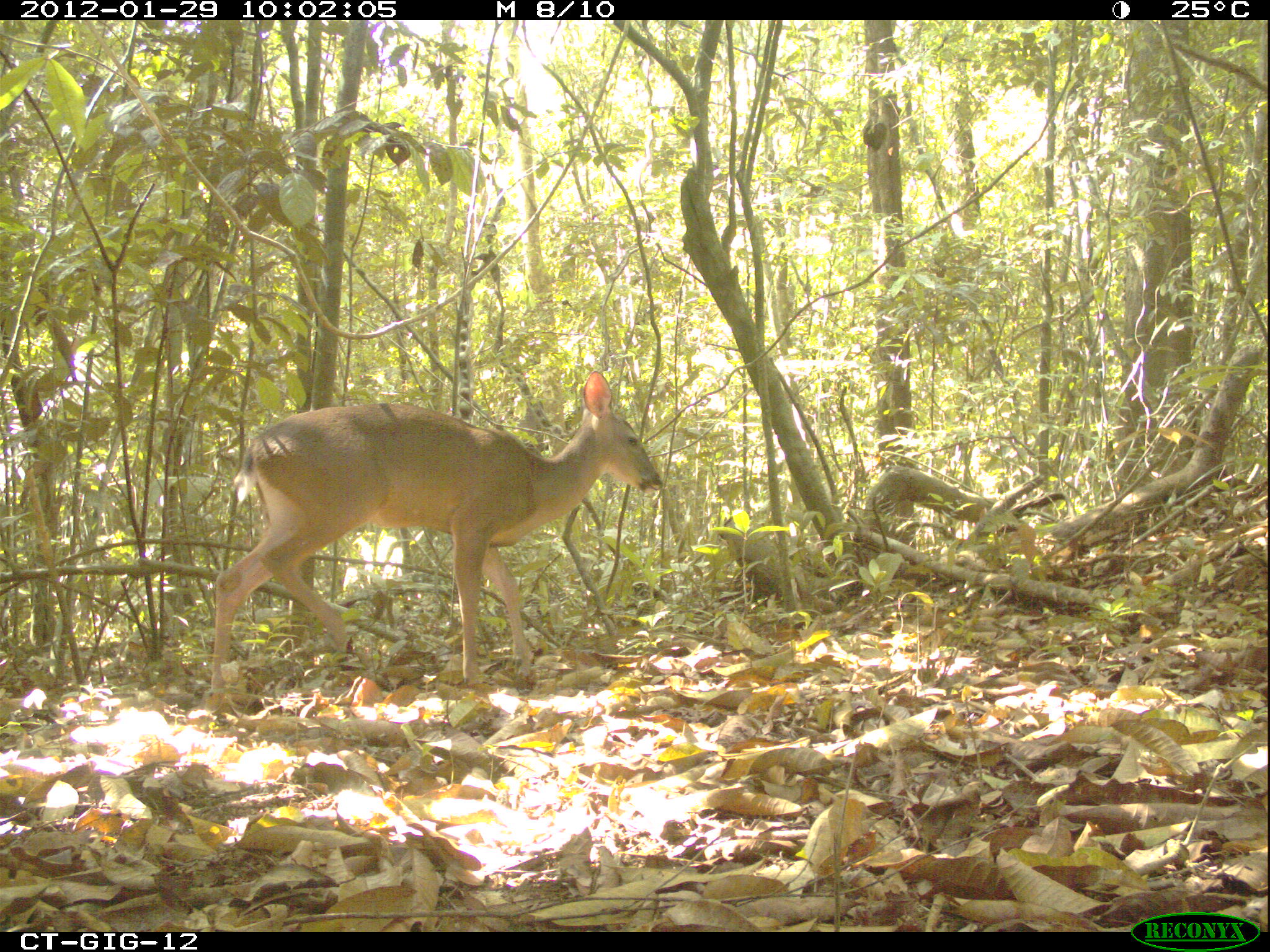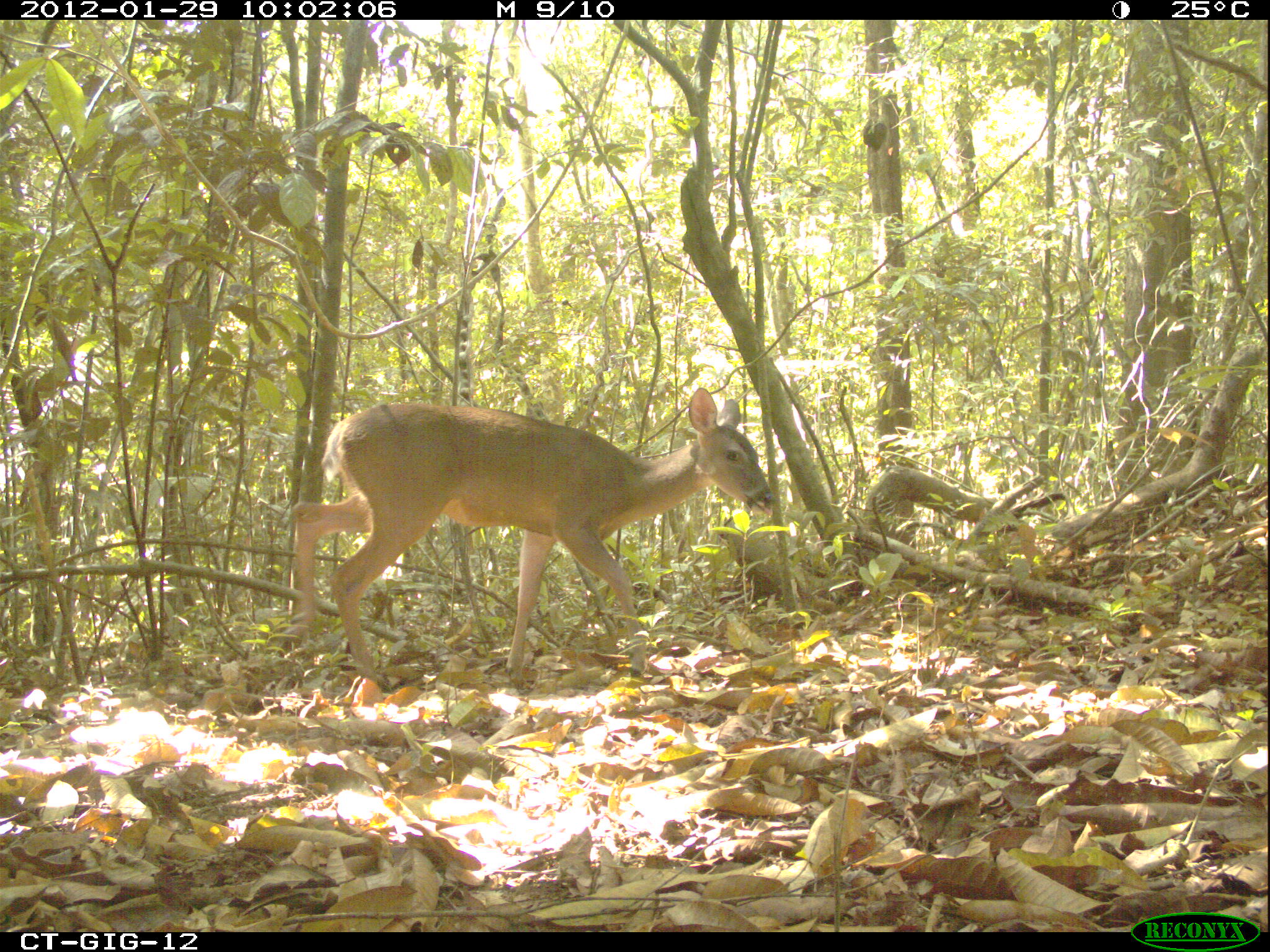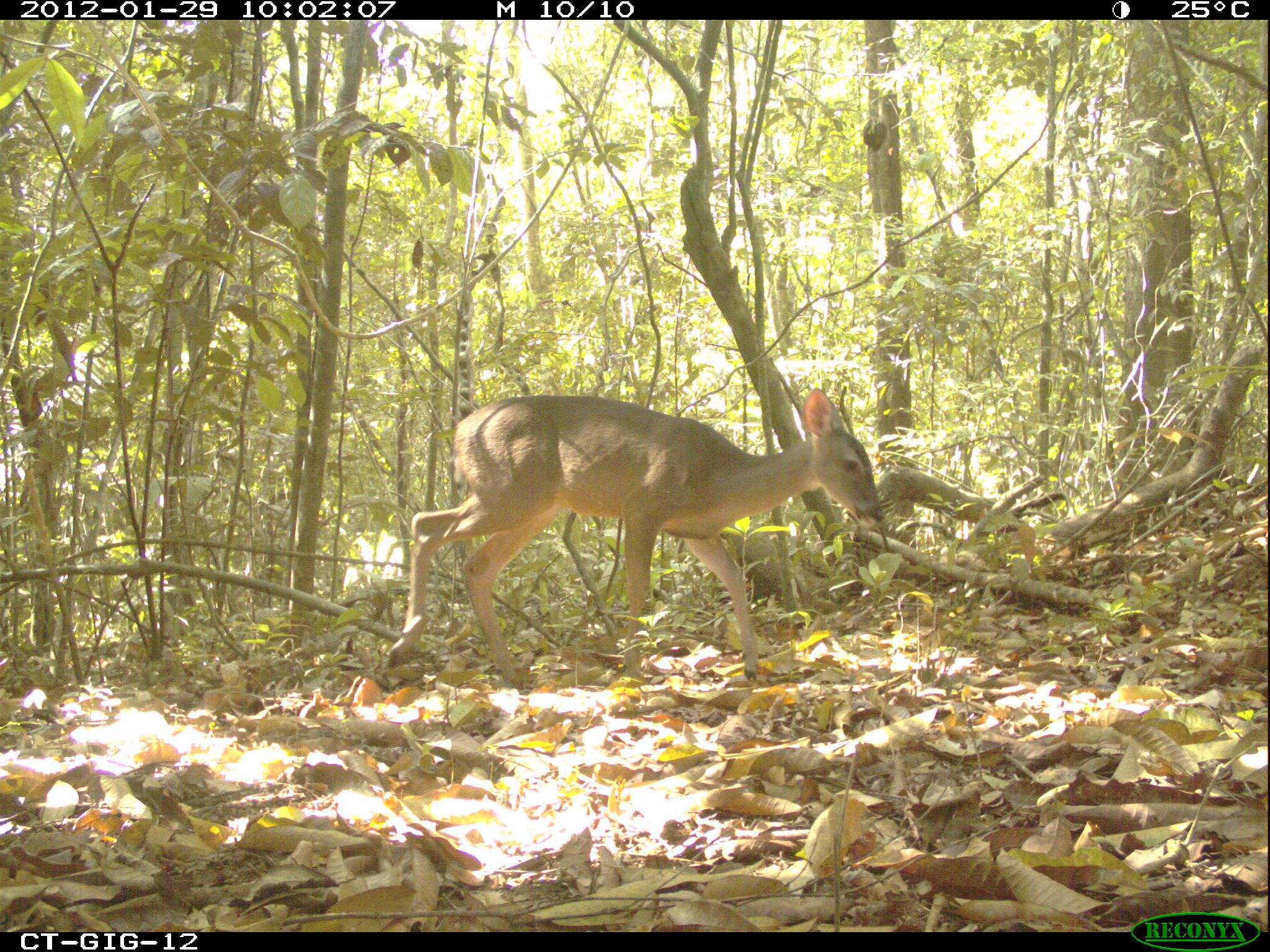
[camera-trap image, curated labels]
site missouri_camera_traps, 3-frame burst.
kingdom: Animalia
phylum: Chordata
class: Mammalia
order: Artiodactyla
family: Cervidae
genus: Odocoileus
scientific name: Odocoileus virginianus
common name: white-tailed deer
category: white tailed deer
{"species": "white tailed deer (white-tailed deer) (Odocoileus virginianus)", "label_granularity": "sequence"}